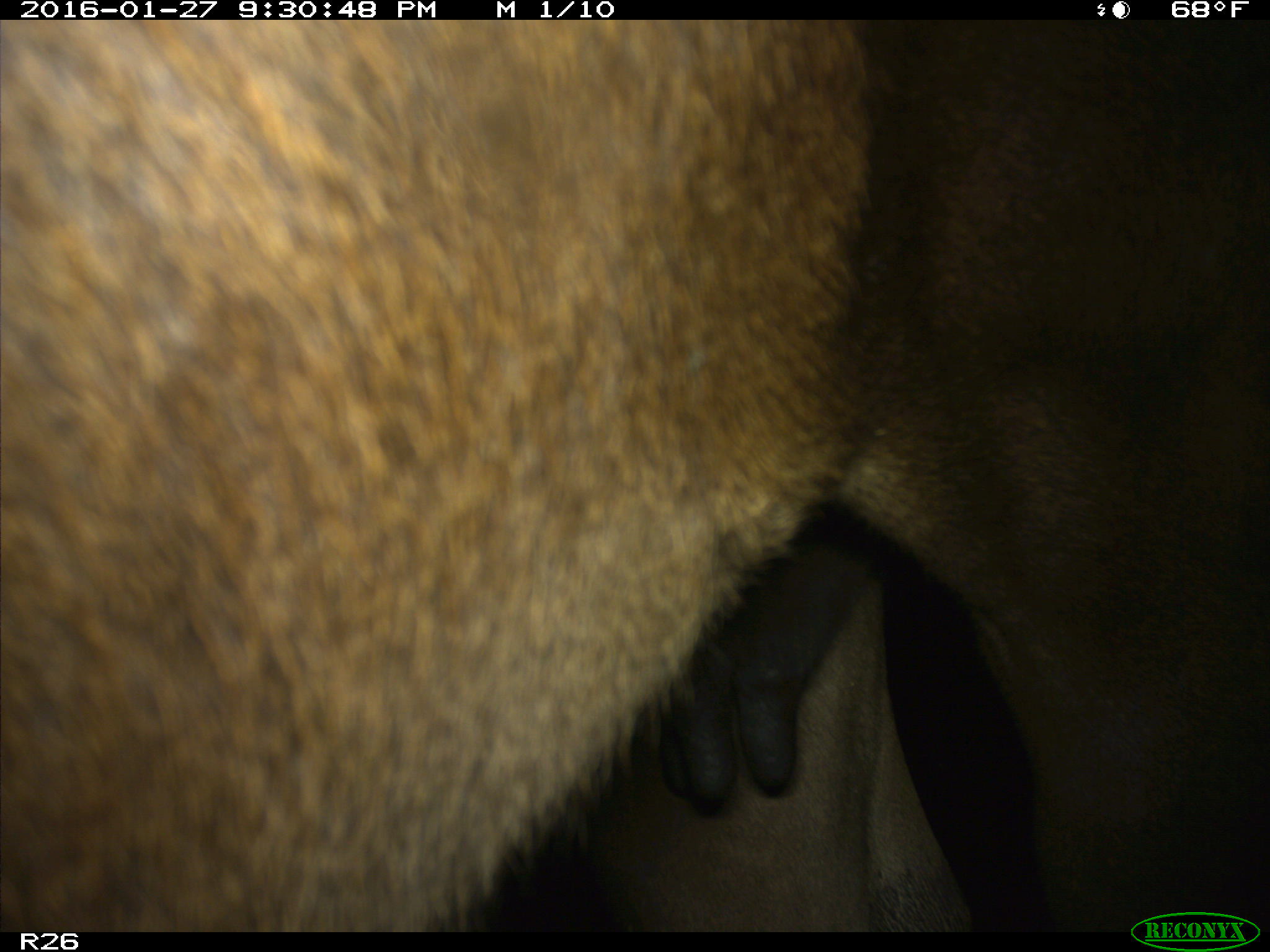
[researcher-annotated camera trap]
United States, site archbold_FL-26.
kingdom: Animalia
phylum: Chordata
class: Mammalia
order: Artiodactyla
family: Bovidae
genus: Bos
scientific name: Bos taurus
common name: domestic cow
Bos taurus (domestic cow).